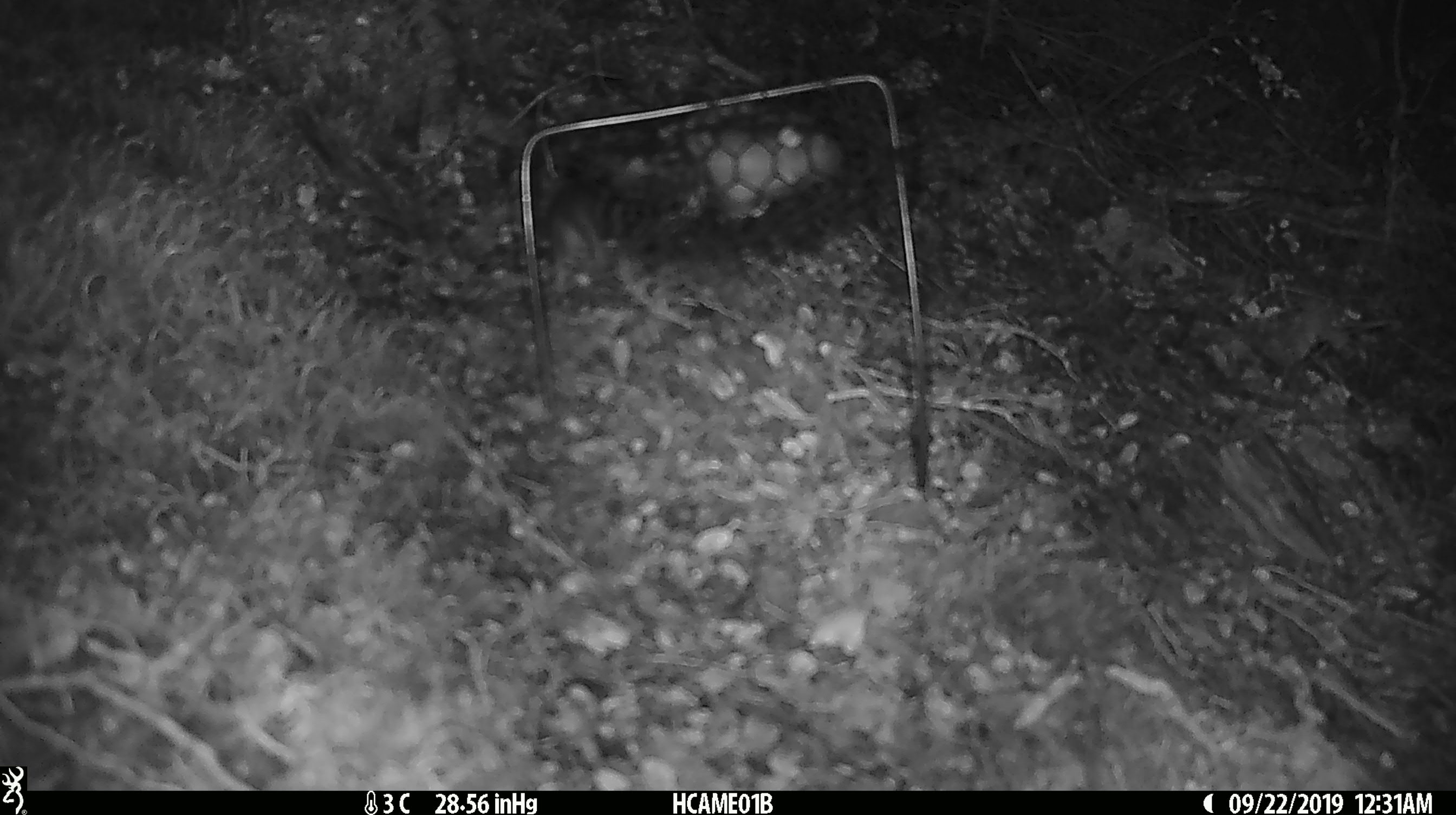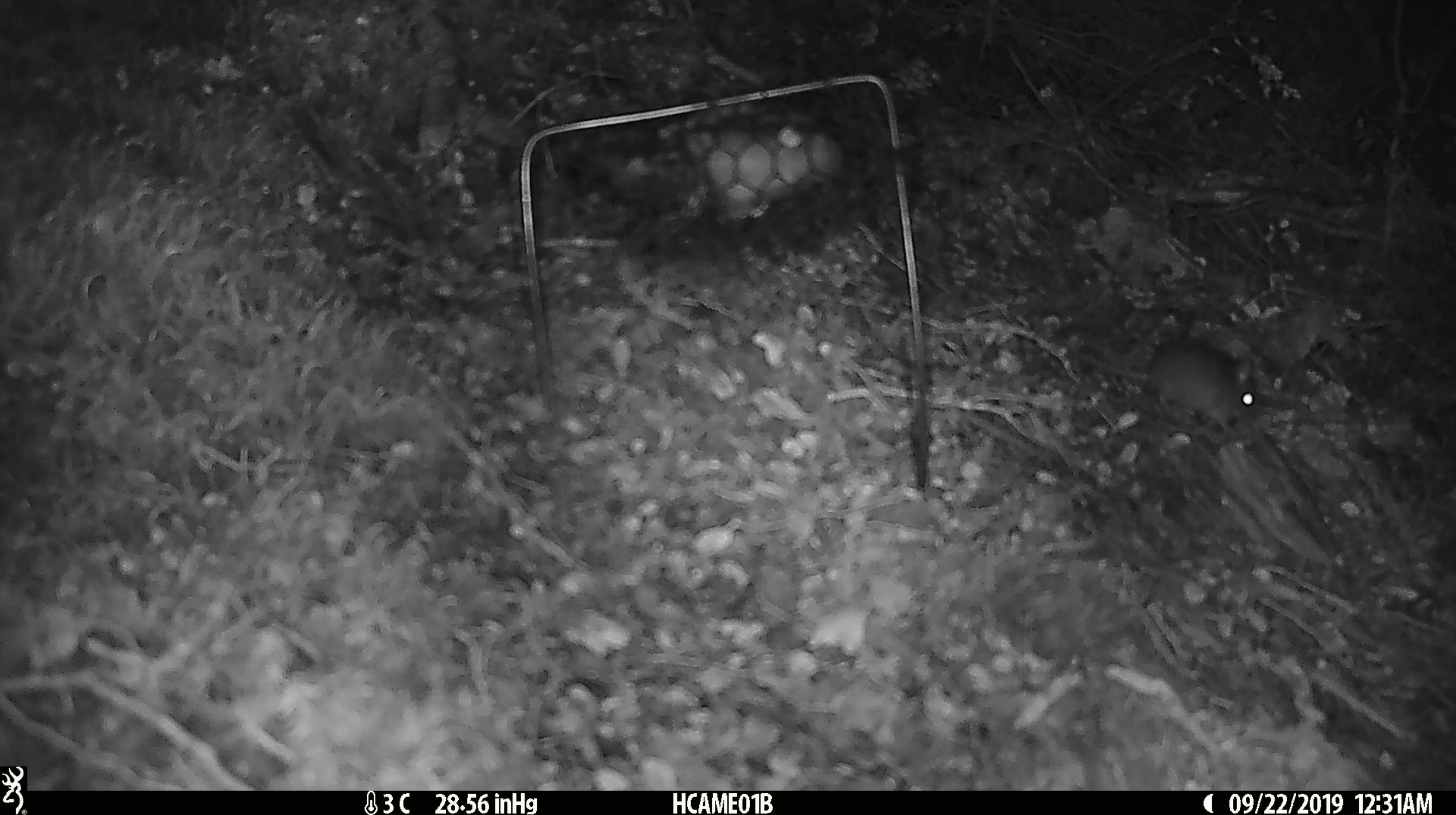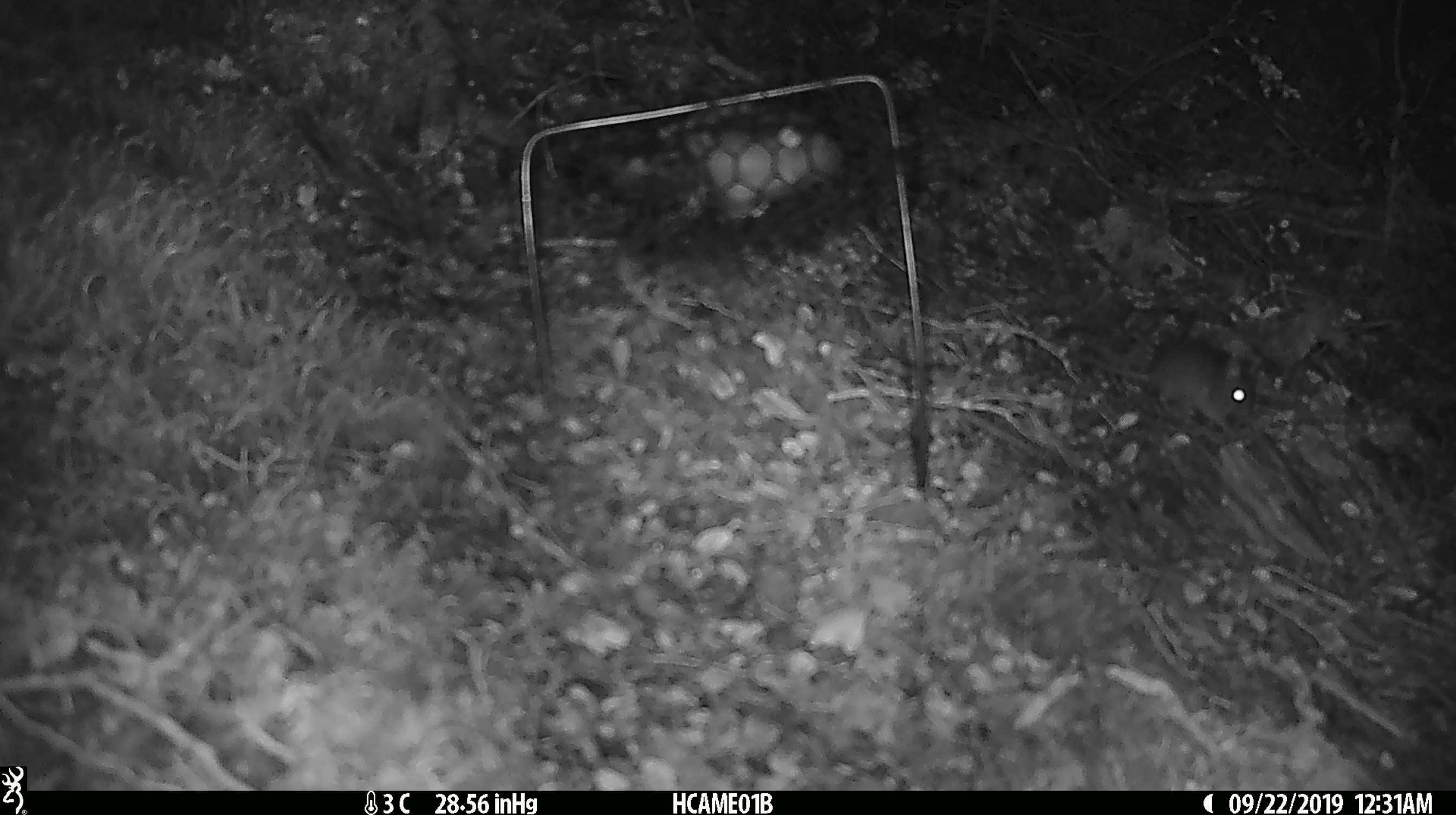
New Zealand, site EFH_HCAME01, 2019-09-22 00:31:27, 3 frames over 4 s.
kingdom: Animalia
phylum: Chordata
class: Mammalia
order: Rodentia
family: Muridae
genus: Mus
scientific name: Mus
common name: mouse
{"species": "mouse (Mus)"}